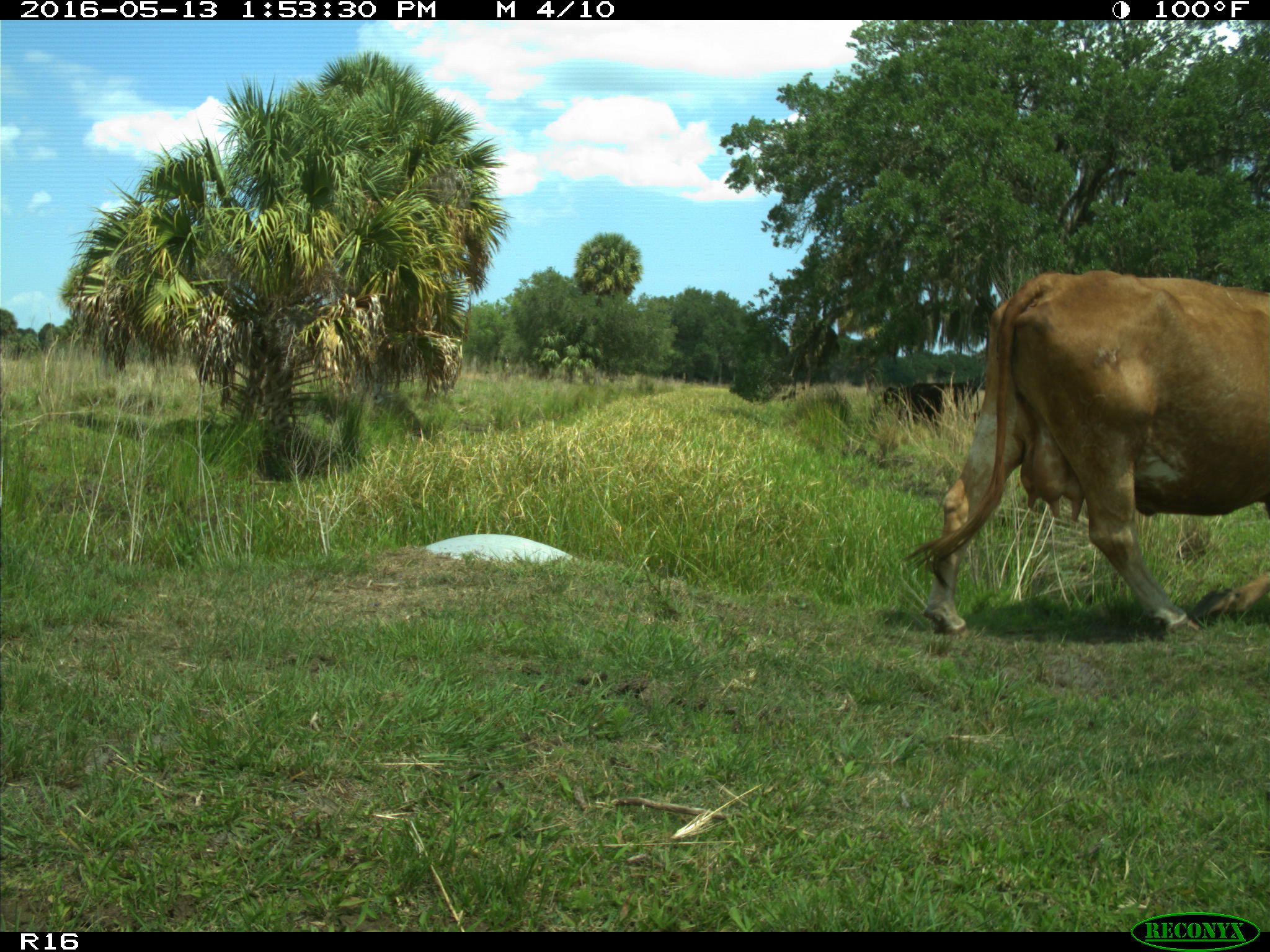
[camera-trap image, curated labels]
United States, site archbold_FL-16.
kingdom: Animalia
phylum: Chordata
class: Mammalia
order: Artiodactyla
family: Bovidae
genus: Bos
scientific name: Bos taurus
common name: domestic cow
Bos taurus (domestic cow).